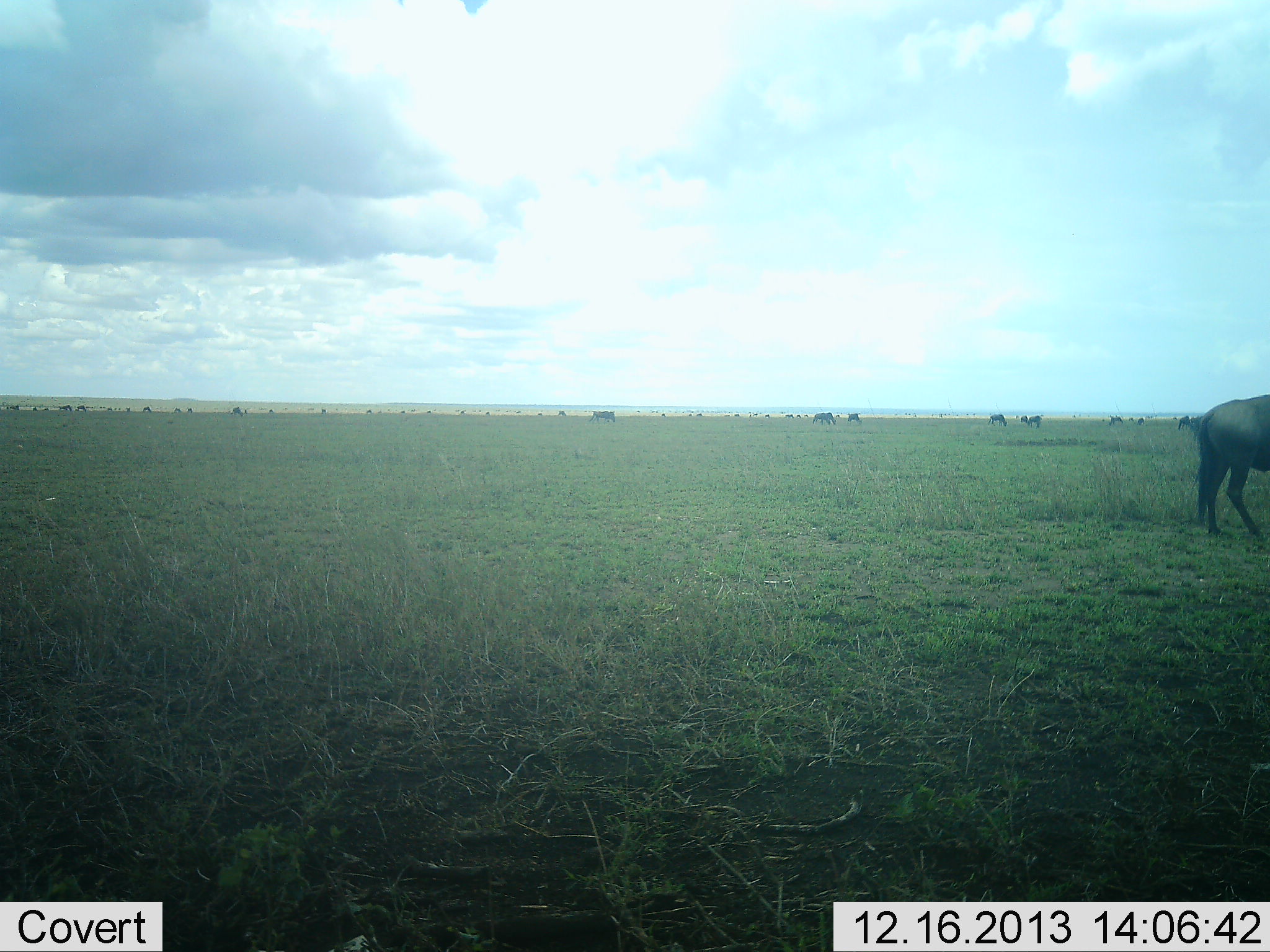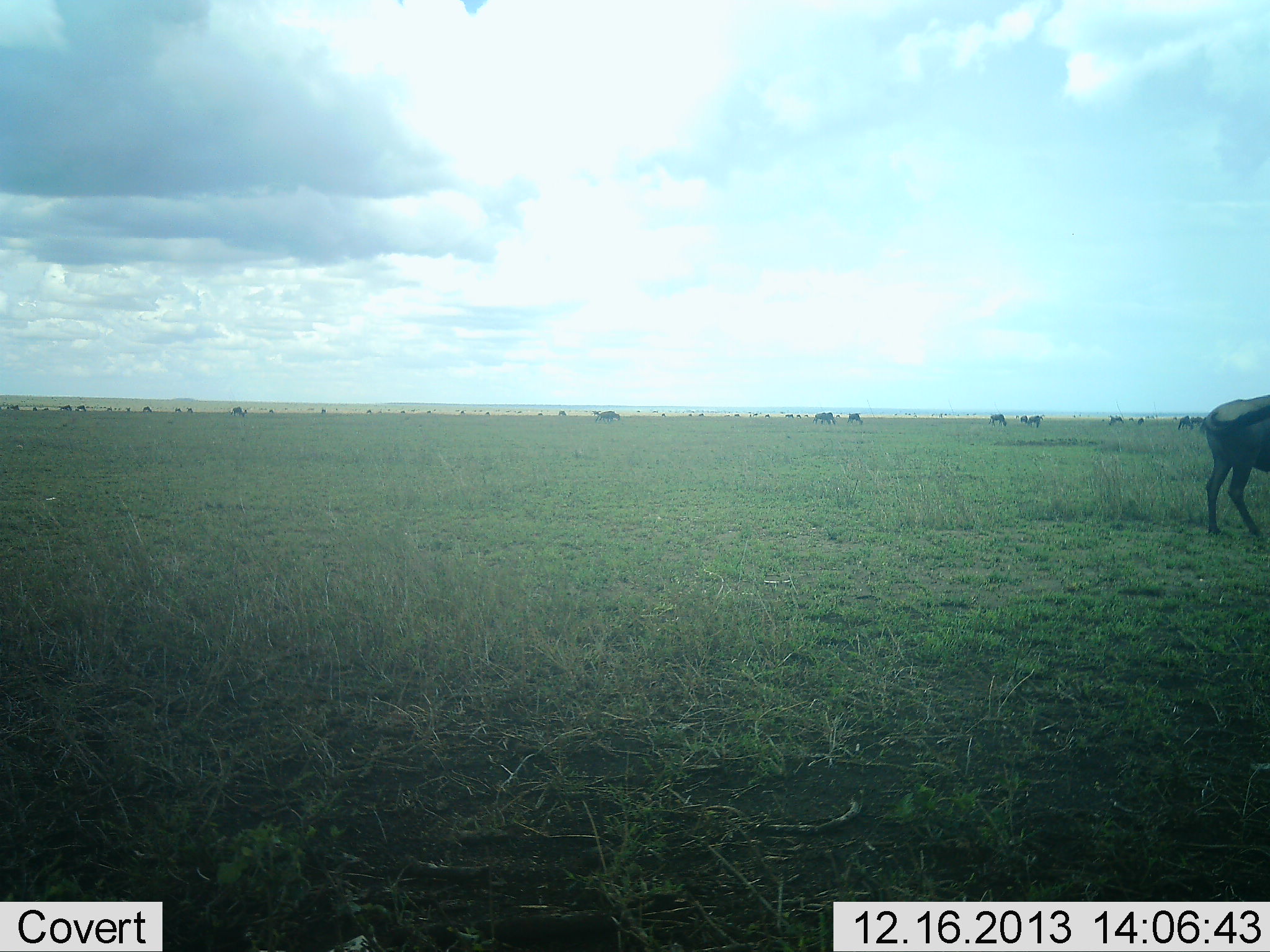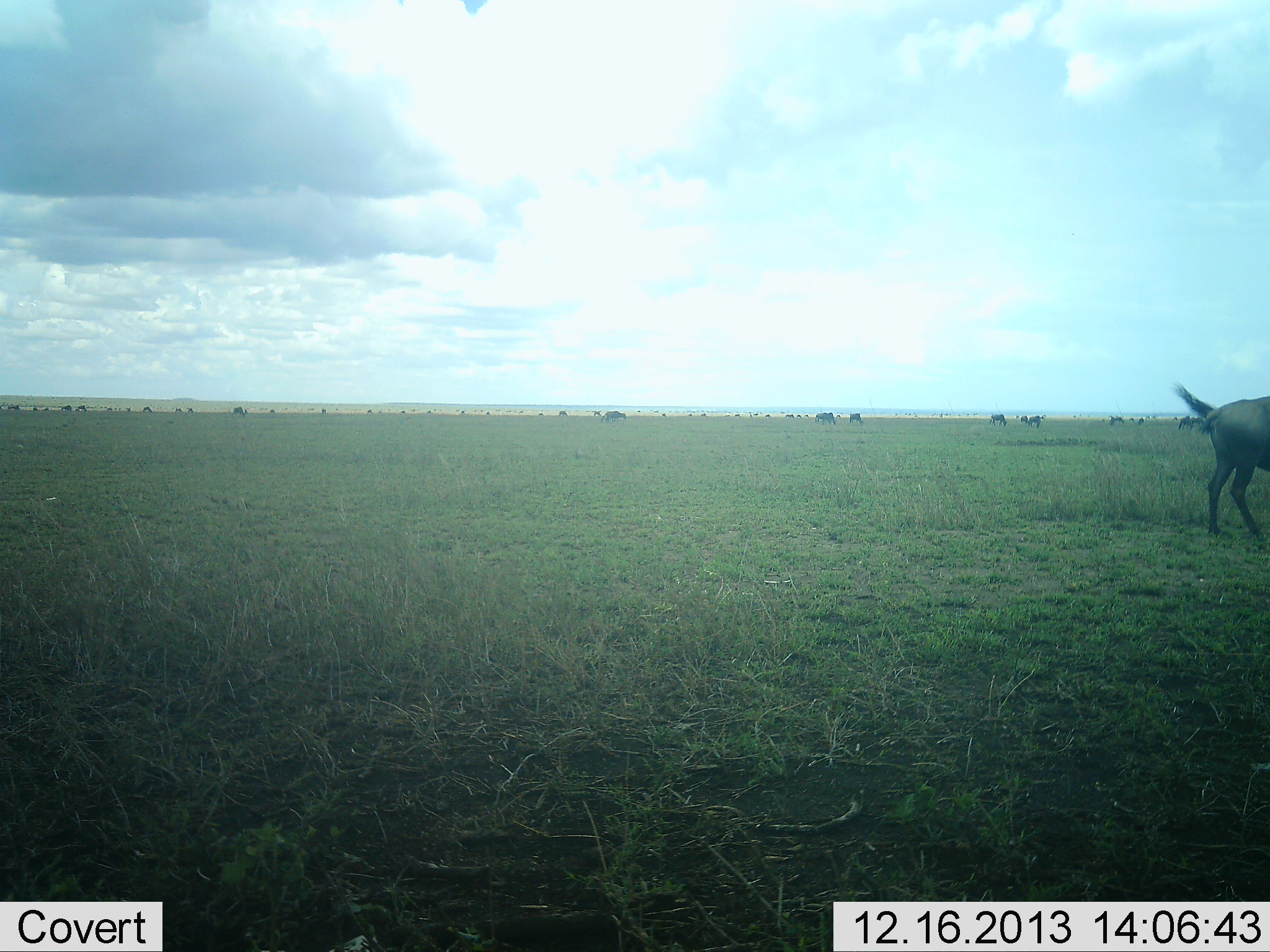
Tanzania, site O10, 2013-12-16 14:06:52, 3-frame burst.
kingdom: Animalia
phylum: Chordata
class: Mammalia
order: Artiodactyla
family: Bovidae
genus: Connochaetes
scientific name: Connochaetes taurinus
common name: blue wildebeest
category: wildebeest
Wildebeest (blue wildebeest) (Connochaetes taurinus), count 11-50. Behavior (volunteer vote fractions): standing 60%, resting 0%, moving 30%, interacting 0%. Young present (vote fraction): 0%. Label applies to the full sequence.